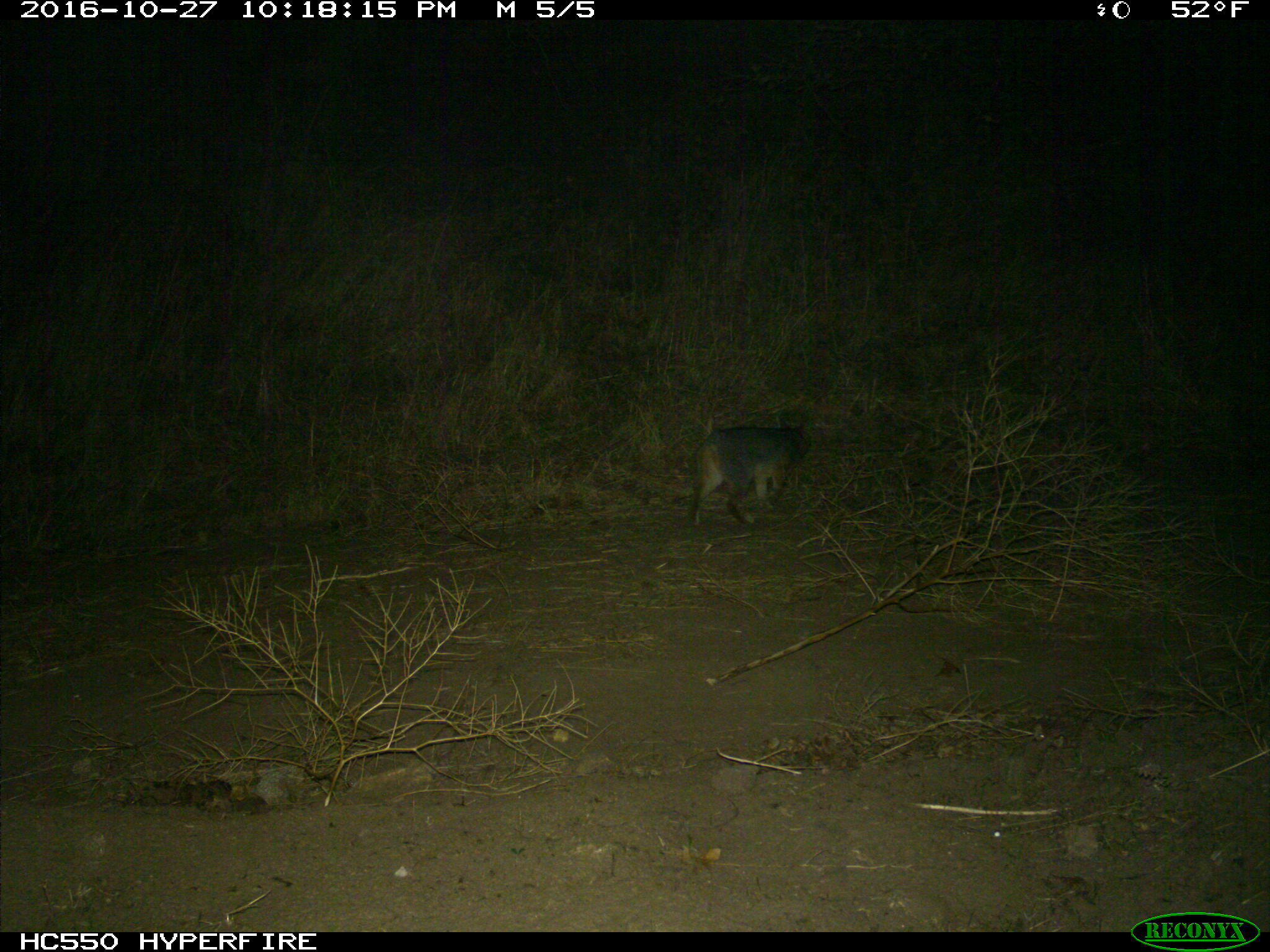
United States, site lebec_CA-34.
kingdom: Animalia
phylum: Chordata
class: Mammalia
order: Carnivora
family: Canidae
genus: Urocyon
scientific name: Urocyon cinereoargenteus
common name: gray fox